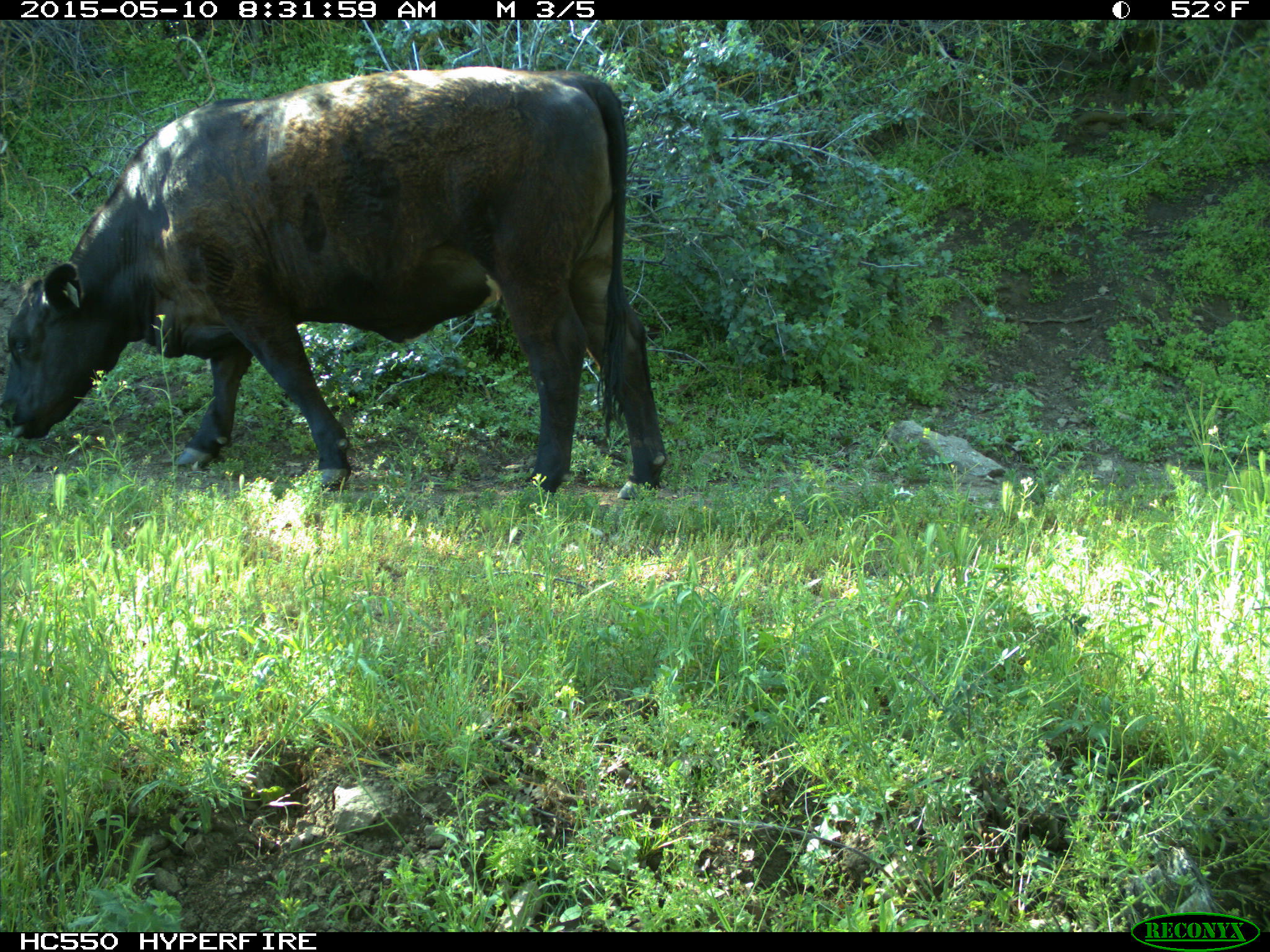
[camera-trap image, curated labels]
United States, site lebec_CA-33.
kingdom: Animalia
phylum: Chordata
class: Mammalia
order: Artiodactyla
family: Bovidae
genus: Bos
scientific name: Bos taurus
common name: domestic cow